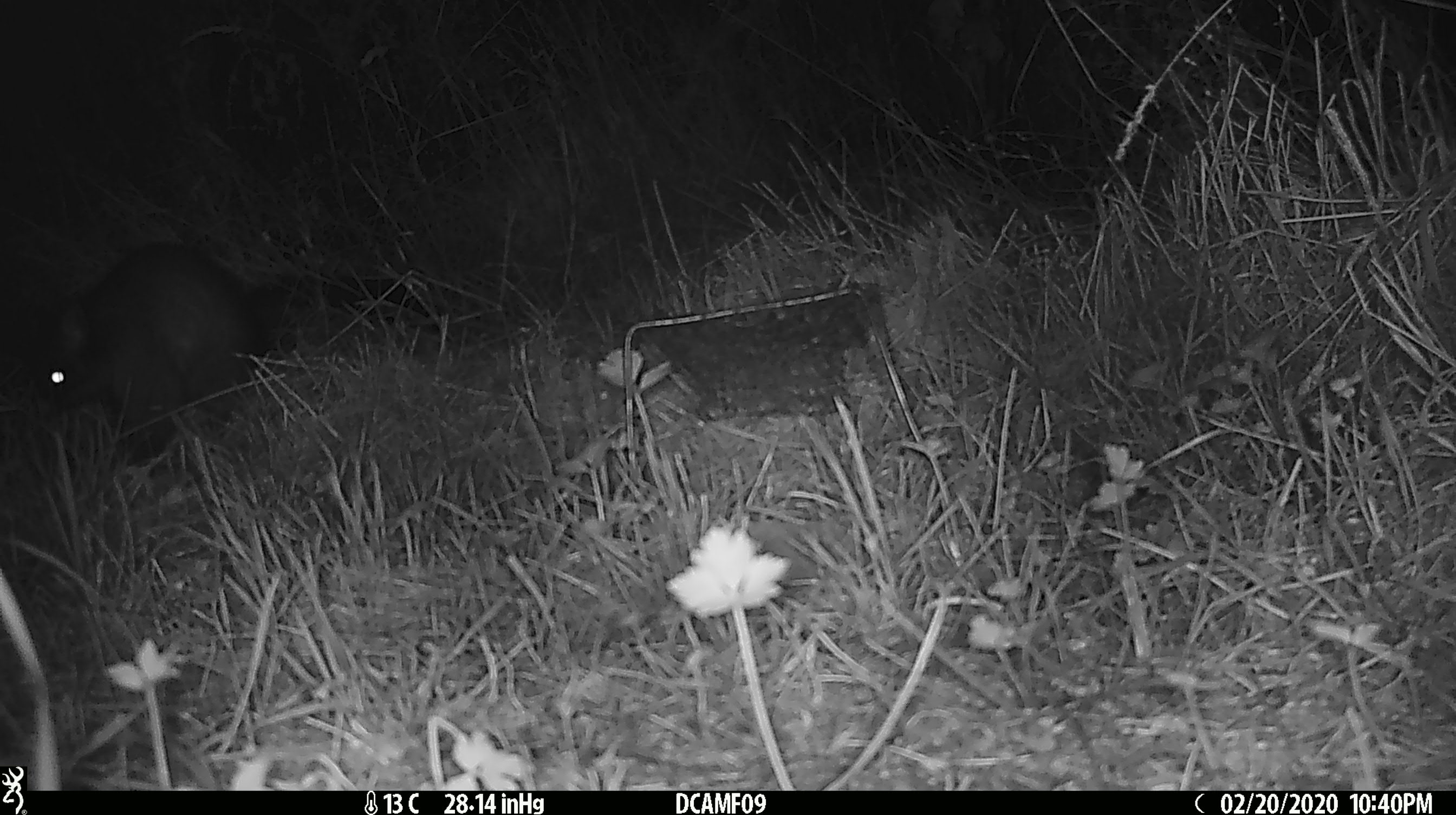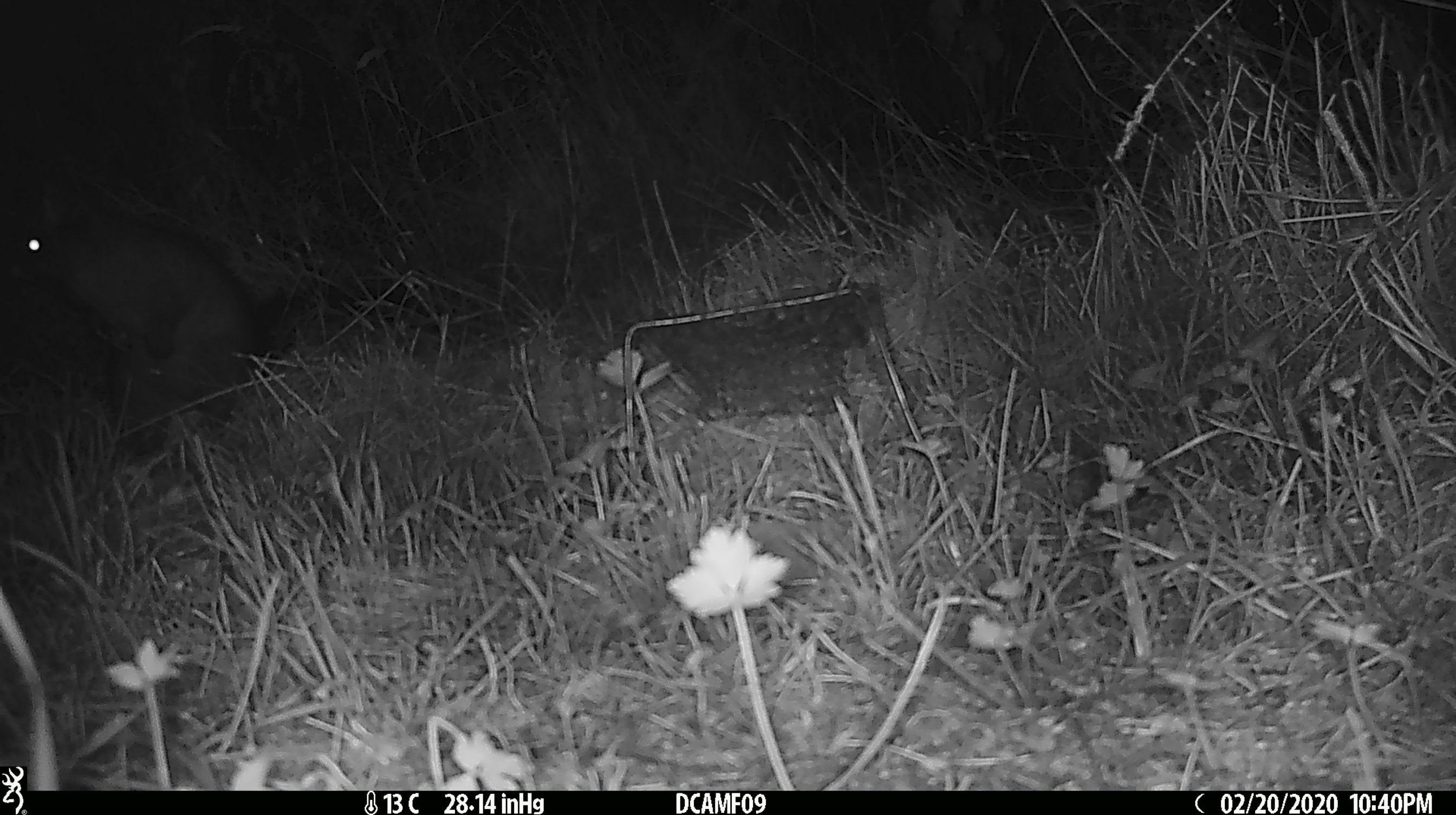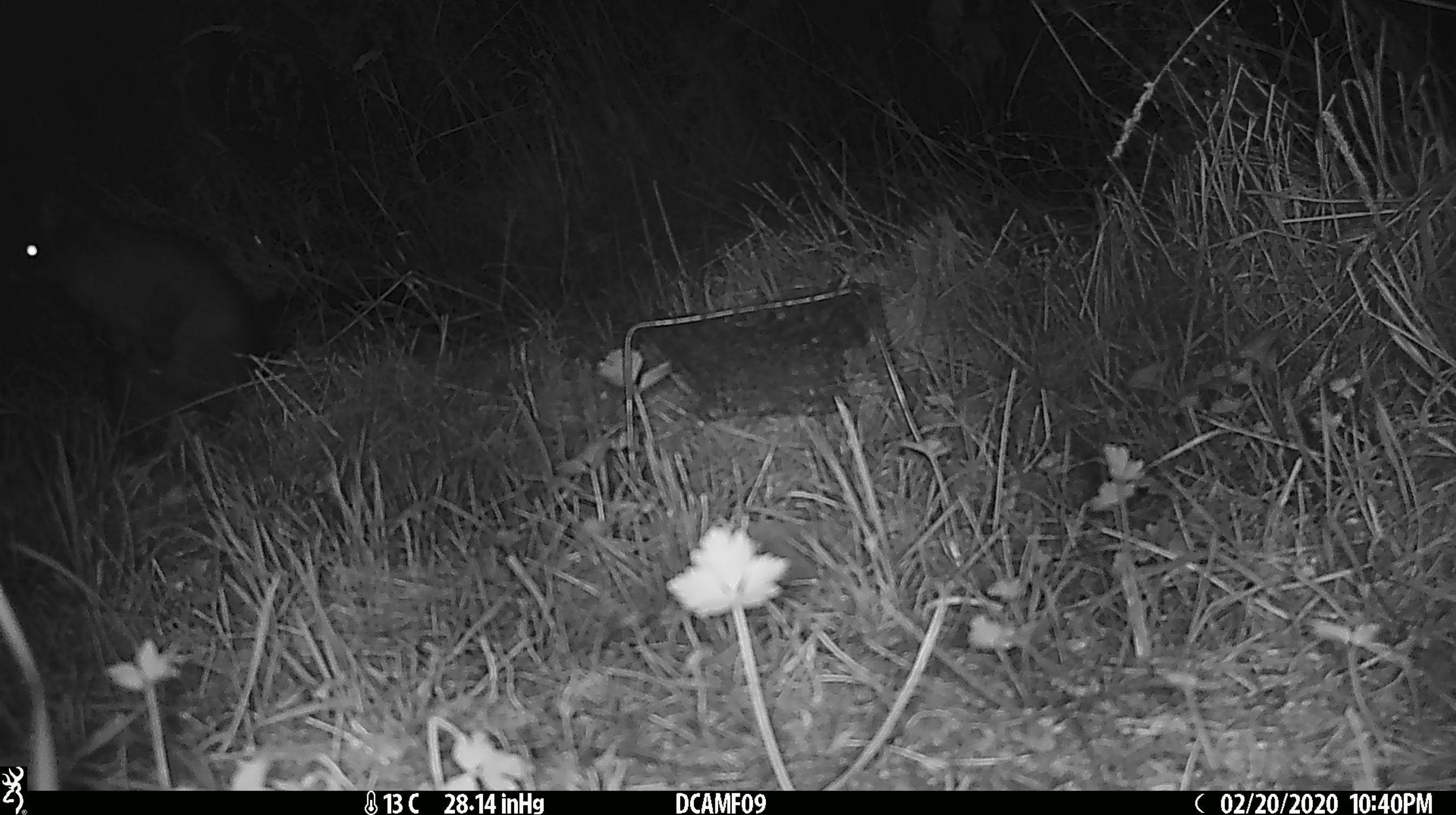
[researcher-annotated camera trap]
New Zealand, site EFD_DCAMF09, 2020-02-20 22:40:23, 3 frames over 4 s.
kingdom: Animalia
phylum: Chordata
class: Mammalia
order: Rodentia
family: Muridae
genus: Rattus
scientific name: Rattus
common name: rat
Rat (Rattus).